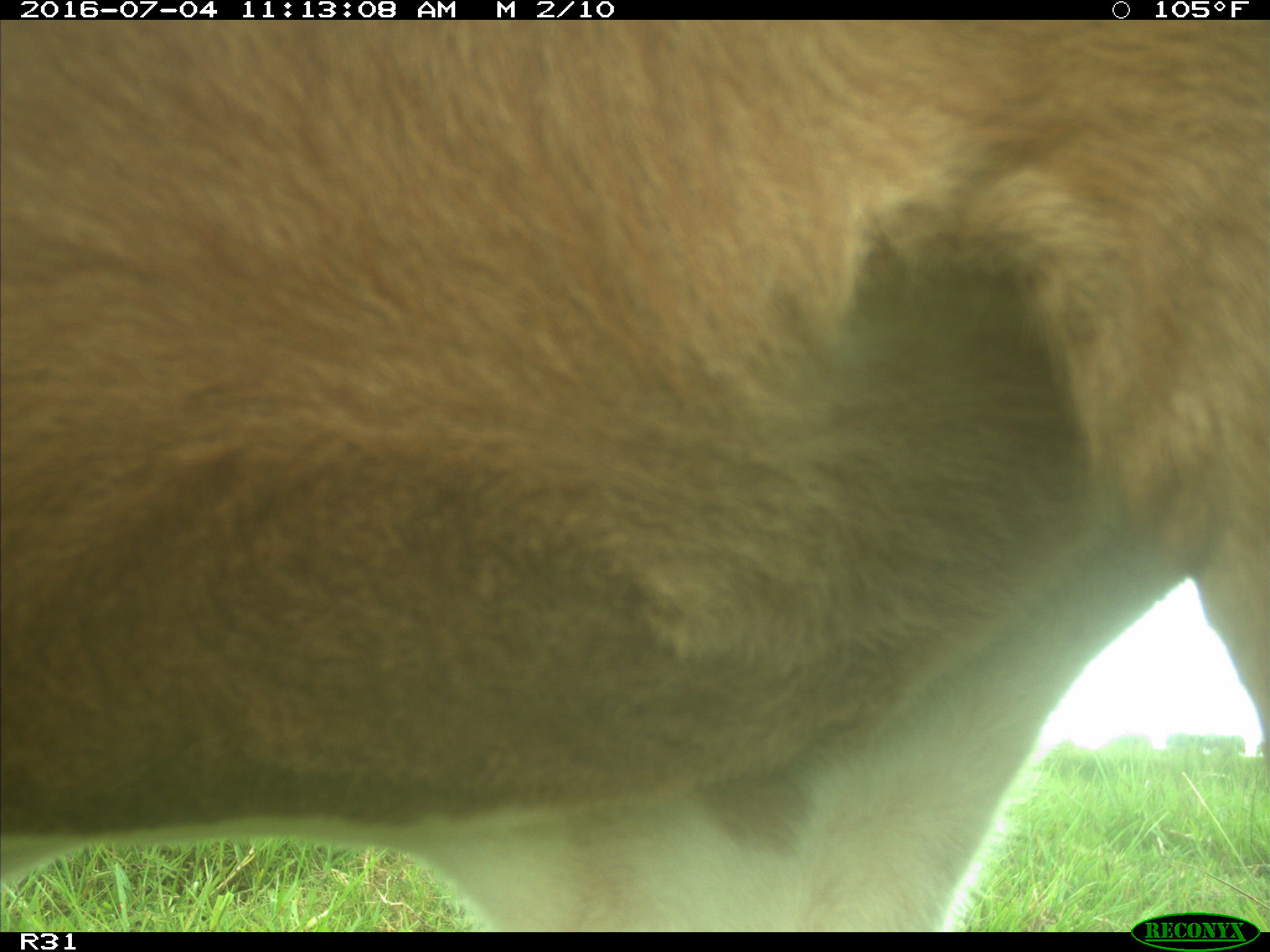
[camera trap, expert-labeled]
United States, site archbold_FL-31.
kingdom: Animalia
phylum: Chordata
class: Mammalia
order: Artiodactyla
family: Bovidae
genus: Bos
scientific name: Bos taurus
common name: domestic cow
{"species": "Bos taurus (domestic cow)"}